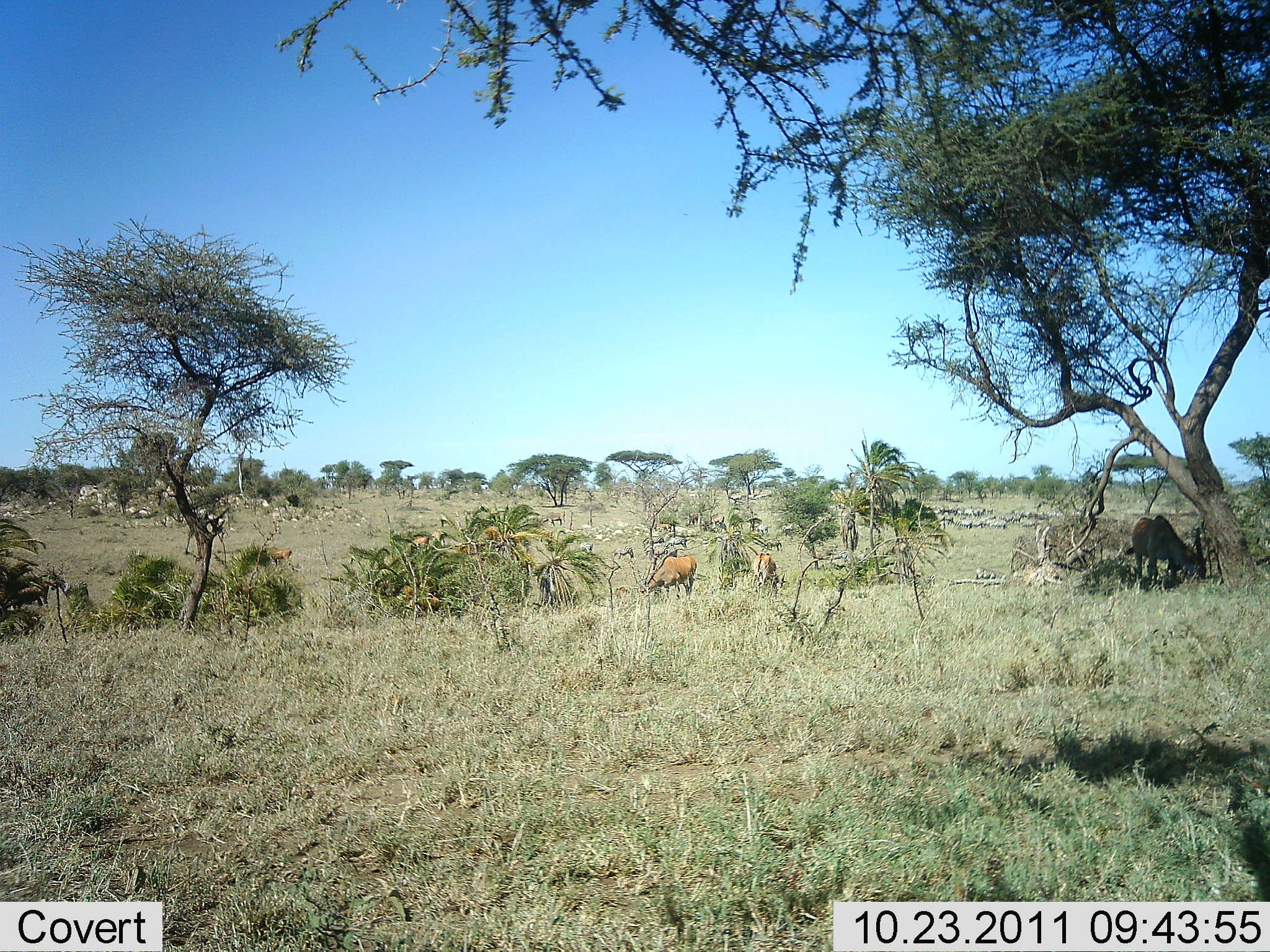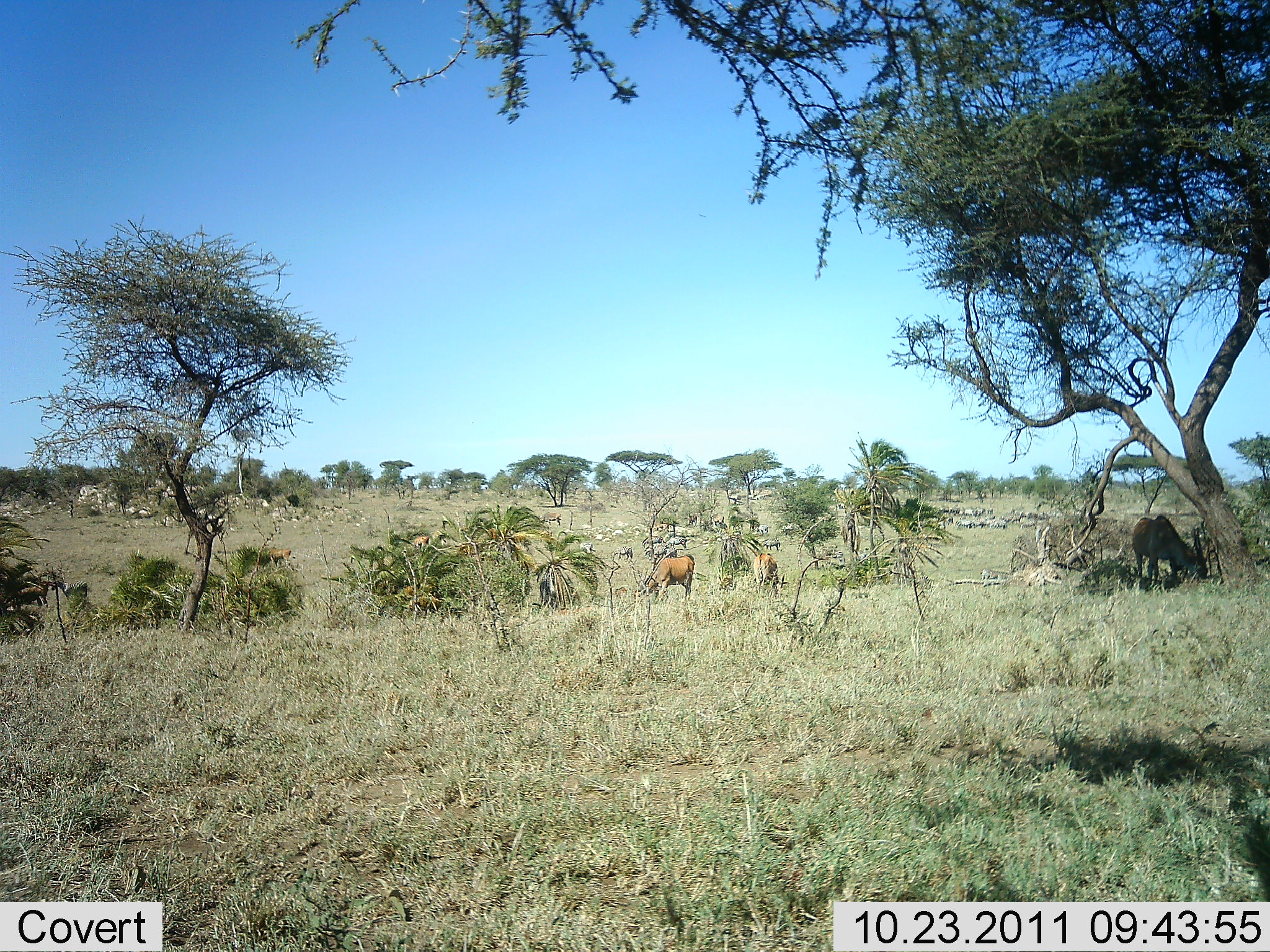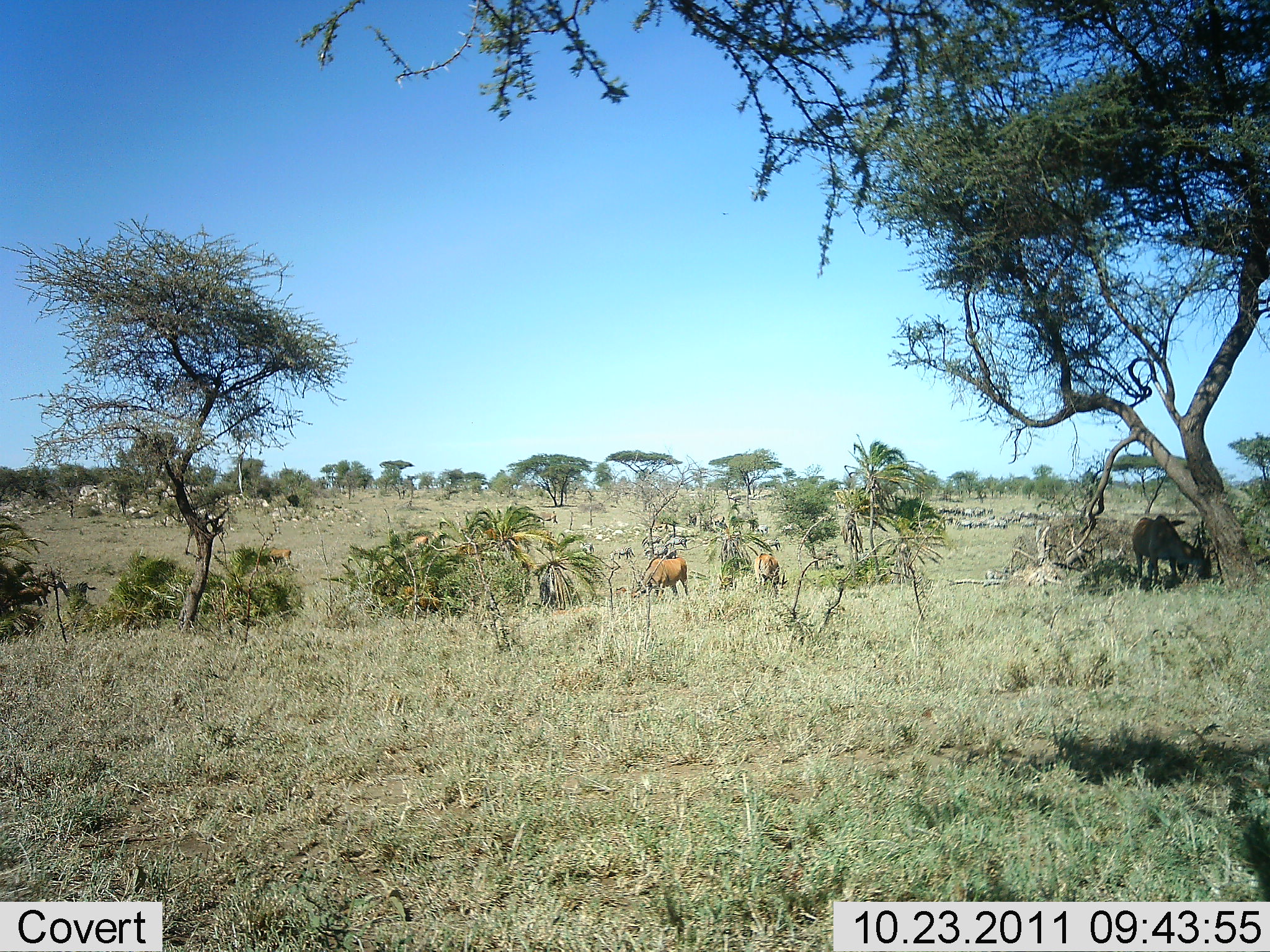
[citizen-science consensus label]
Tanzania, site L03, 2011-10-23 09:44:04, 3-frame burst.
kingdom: Animalia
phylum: Chordata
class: Mammalia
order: Artiodactyla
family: Bovidae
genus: Tragelaphus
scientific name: Tragelaphus oryx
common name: eland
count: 3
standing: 33%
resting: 0%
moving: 0%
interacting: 0%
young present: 0%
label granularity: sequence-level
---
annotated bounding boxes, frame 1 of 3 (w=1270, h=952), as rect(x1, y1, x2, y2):
animal: rect(1125, 514, 1209, 585); rect(644, 554, 698, 601); rect(0, 571, 52, 616); rect(44, 557, 89, 606); rect(748, 551, 787, 600); rect(9, 583, 41, 613); rect(264, 545, 295, 571); rect(399, 533, 431, 557); rect(428, 528, 448, 550); rect(827, 548, 850, 567); rect(537, 511, 564, 526); rect(610, 545, 635, 561); rect(759, 536, 782, 552); rect(640, 534, 666, 548); rect(660, 538, 690, 549); rect(576, 540, 593, 554); rect(753, 522, 768, 536)
group: rect(934, 506, 1057, 528)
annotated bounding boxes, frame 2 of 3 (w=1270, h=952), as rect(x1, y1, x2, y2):
animal: rect(1126, 514, 1209, 585); rect(644, 554, 698, 601); rect(0, 571, 52, 616); rect(44, 557, 89, 606); rect(748, 551, 787, 600); rect(9, 583, 41, 613); rect(264, 545, 295, 571); rect(399, 533, 431, 557); rect(428, 528, 448, 550); rect(827, 548, 850, 567); rect(537, 511, 564, 526); rect(610, 545, 635, 561); rect(759, 536, 782, 552); rect(640, 534, 666, 548); rect(660, 538, 690, 549); rect(576, 540, 593, 554); rect(753, 522, 768, 536)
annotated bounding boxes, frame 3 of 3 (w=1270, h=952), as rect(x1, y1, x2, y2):
animal: rect(1125, 514, 1209, 585); rect(644, 554, 698, 601); rect(0, 571, 52, 616); rect(44, 557, 89, 606); rect(748, 551, 787, 600); rect(9, 583, 41, 613); rect(264, 545, 295, 571); rect(399, 533, 431, 557); rect(428, 528, 448, 550); rect(827, 548, 850, 567); rect(537, 511, 564, 526); rect(610, 545, 635, 561); rect(759, 536, 782, 552); rect(640, 534, 666, 548); rect(660, 538, 690, 549); rect(576, 540, 593, 554); rect(753, 522, 768, 536)